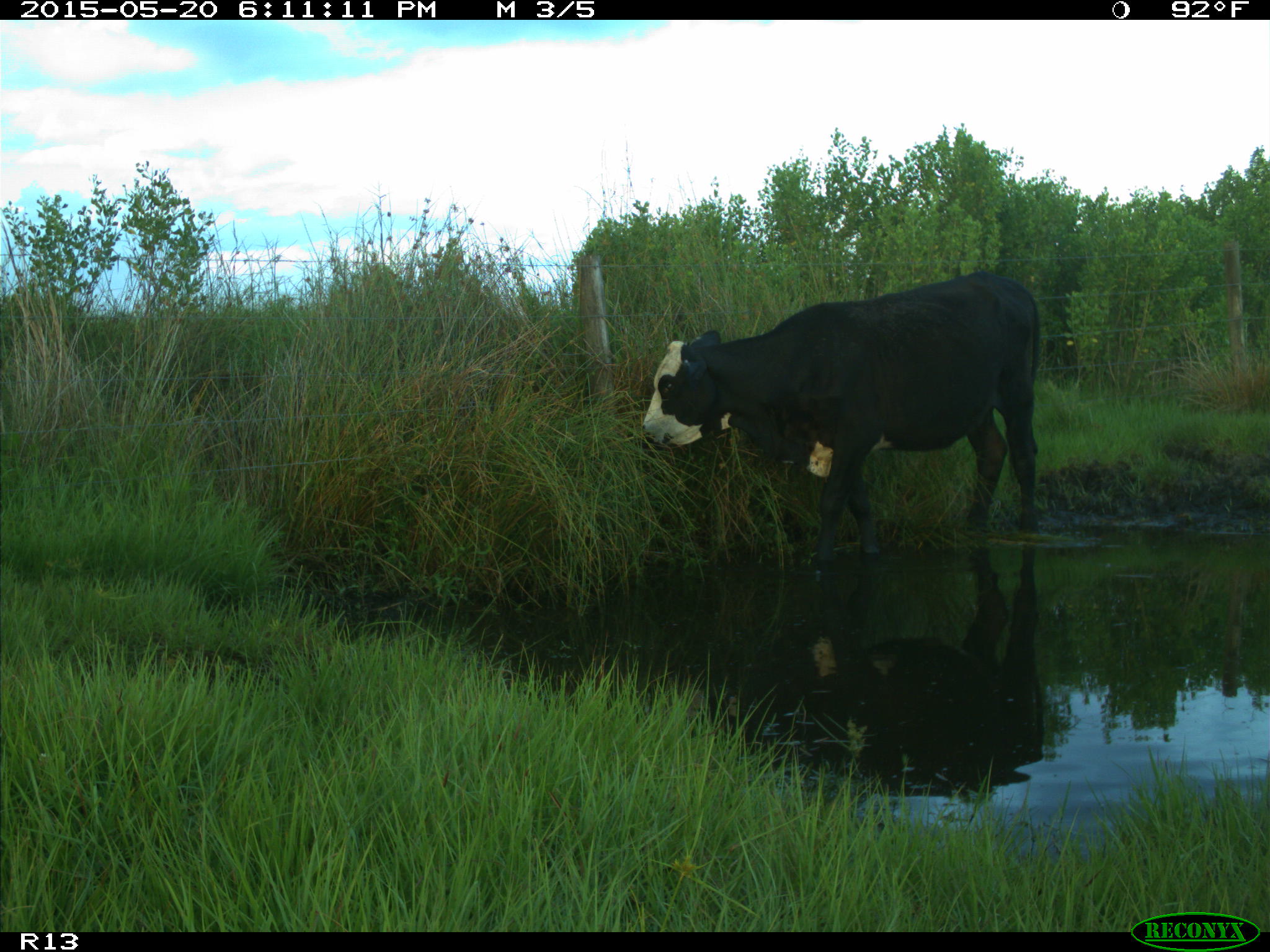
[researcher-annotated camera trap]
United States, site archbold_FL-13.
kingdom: Animalia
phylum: Chordata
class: Mammalia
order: Artiodactyla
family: Bovidae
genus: Bos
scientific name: Bos taurus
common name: domestic cow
Bos taurus (domestic cow).